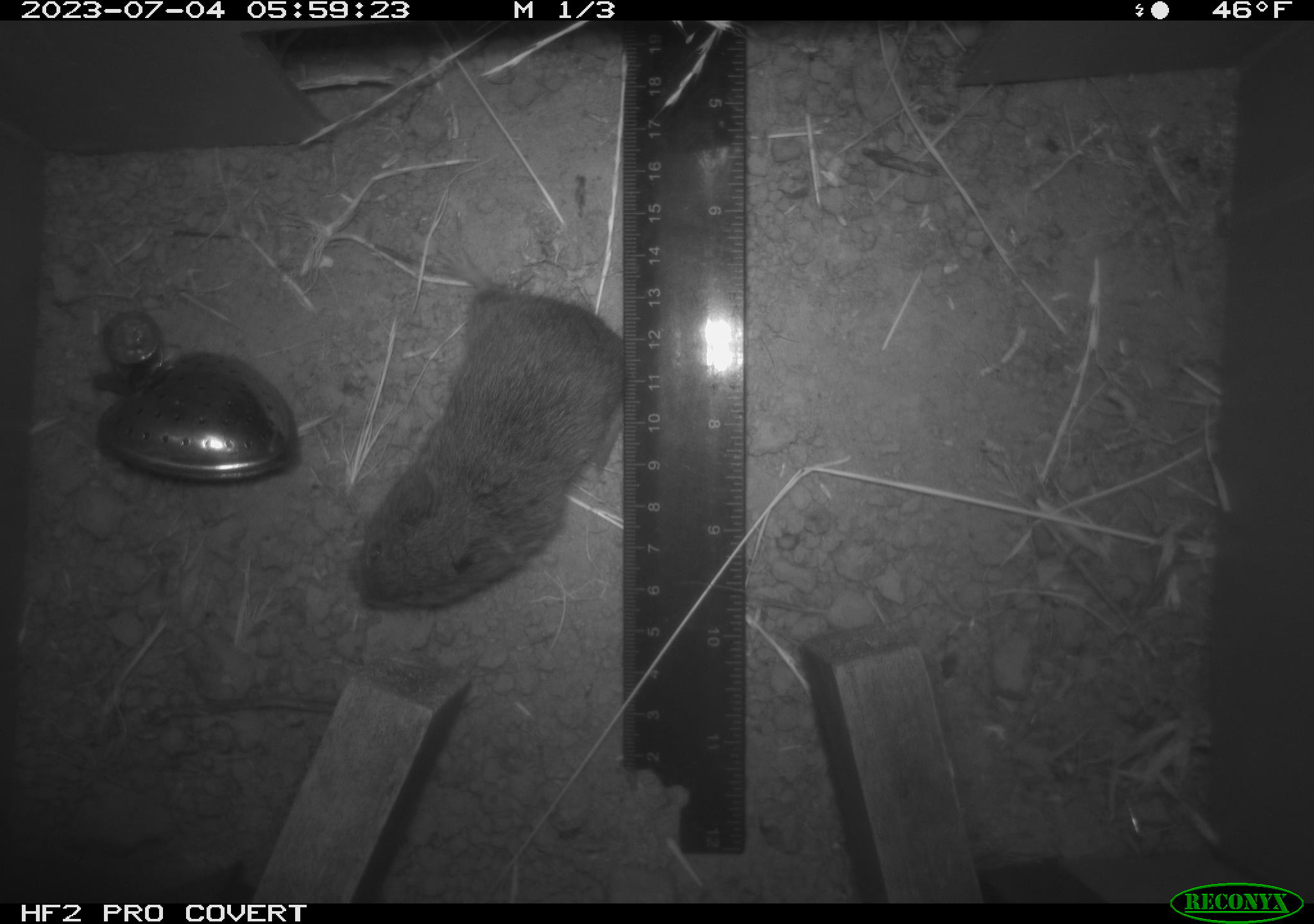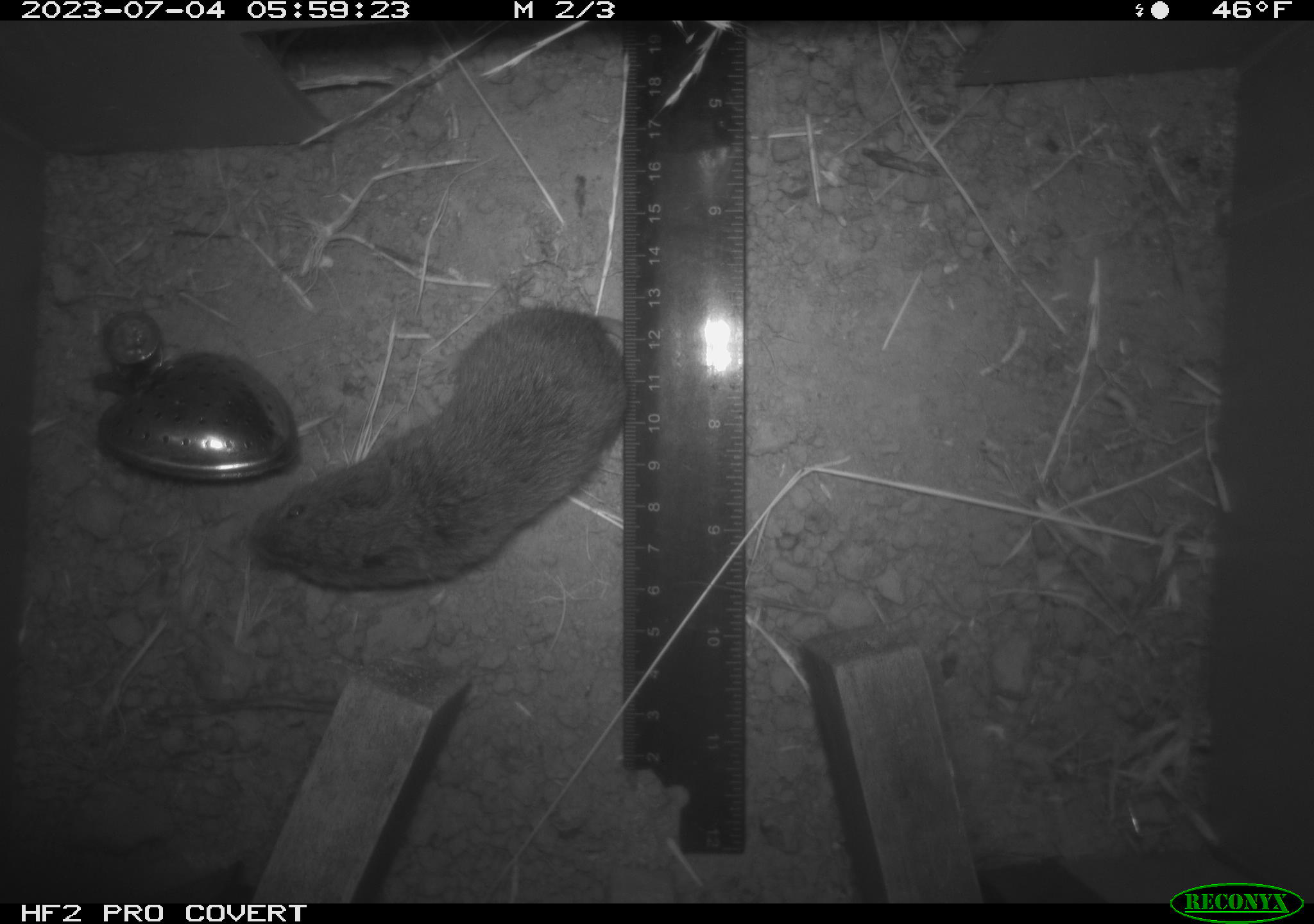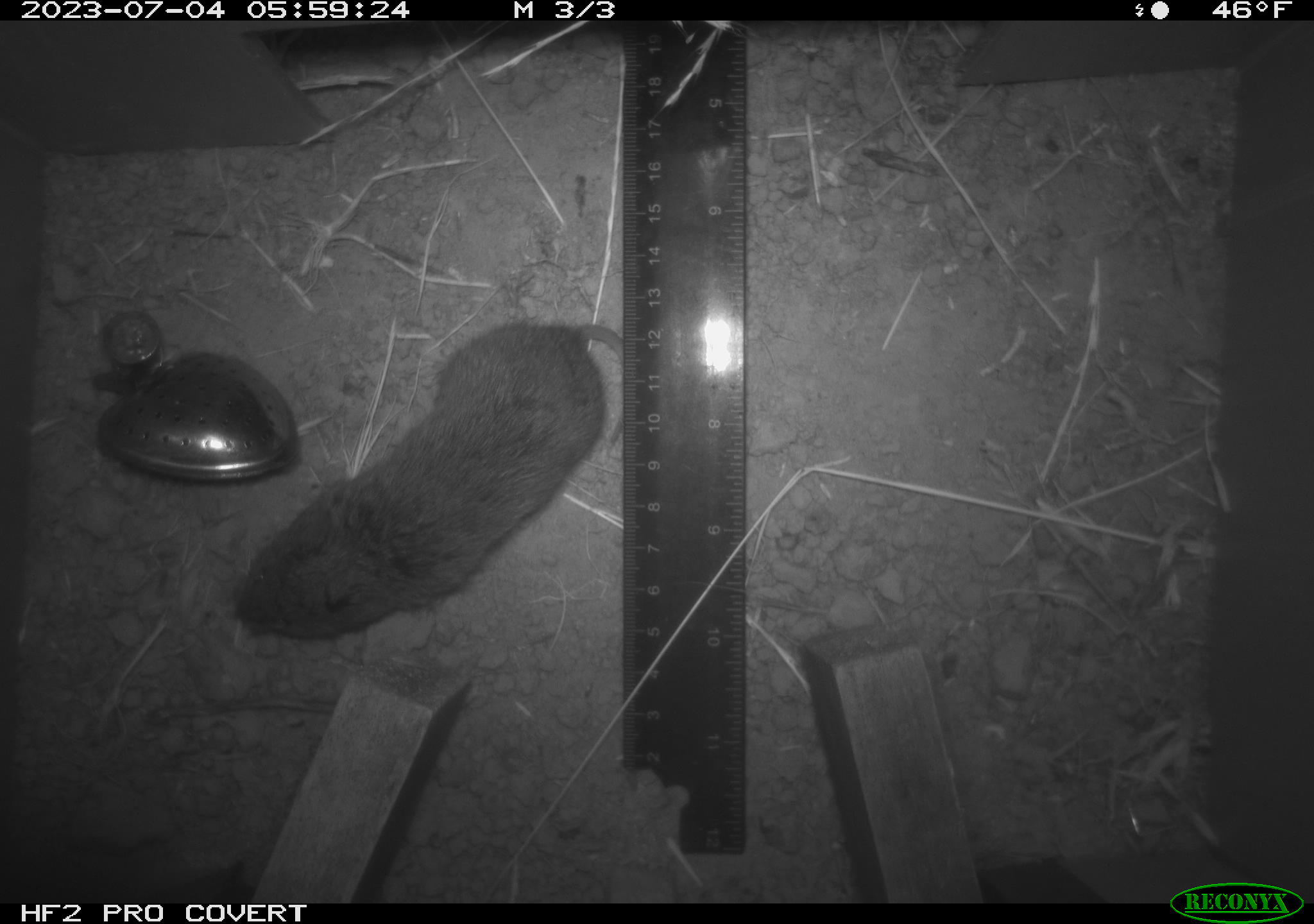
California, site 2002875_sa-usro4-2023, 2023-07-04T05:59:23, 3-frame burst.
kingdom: Animalia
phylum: Chordata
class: Mammalia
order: Rodentia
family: Cricetidae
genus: Microtus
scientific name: Microtus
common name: meadow vole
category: microtus species